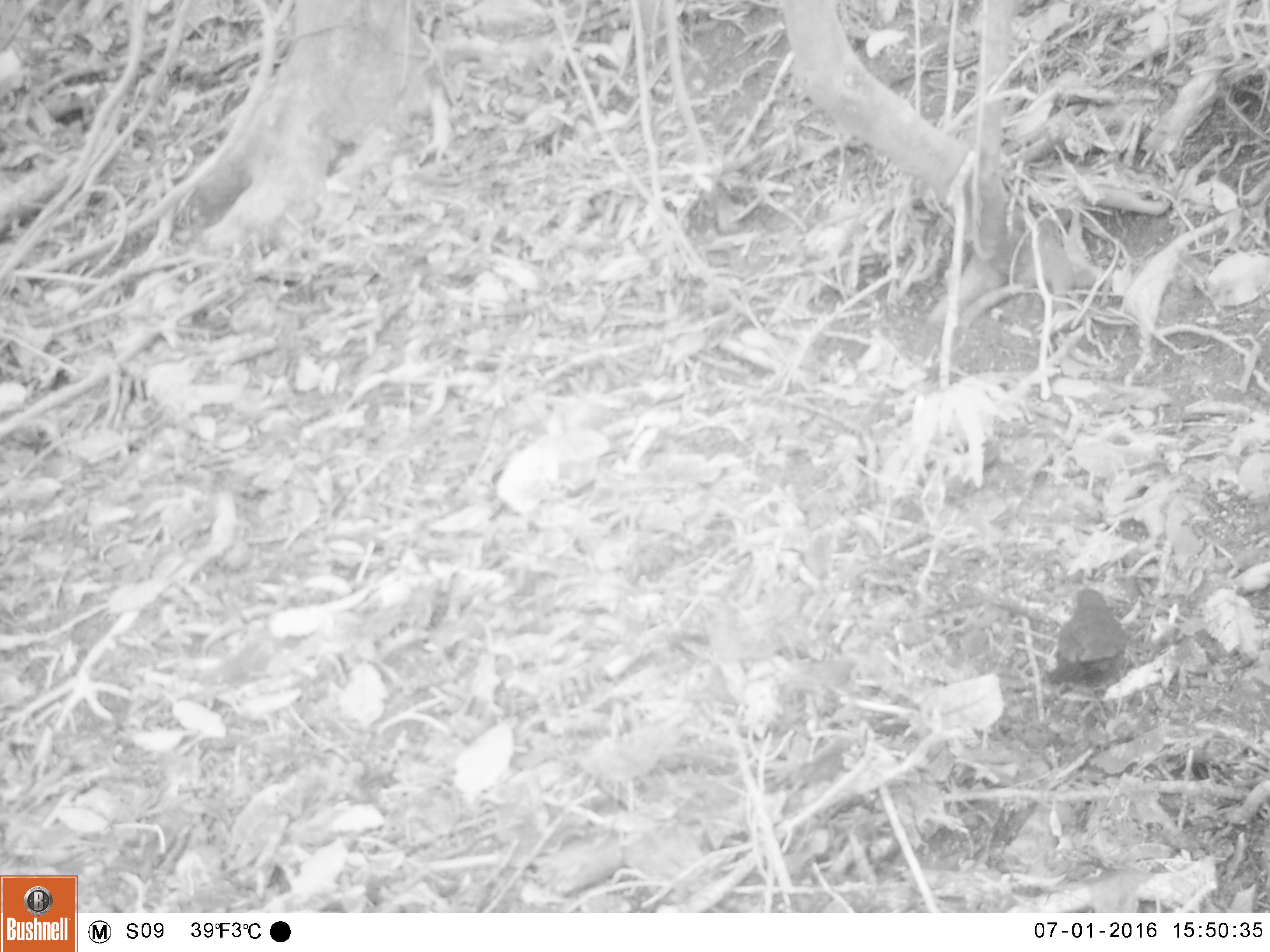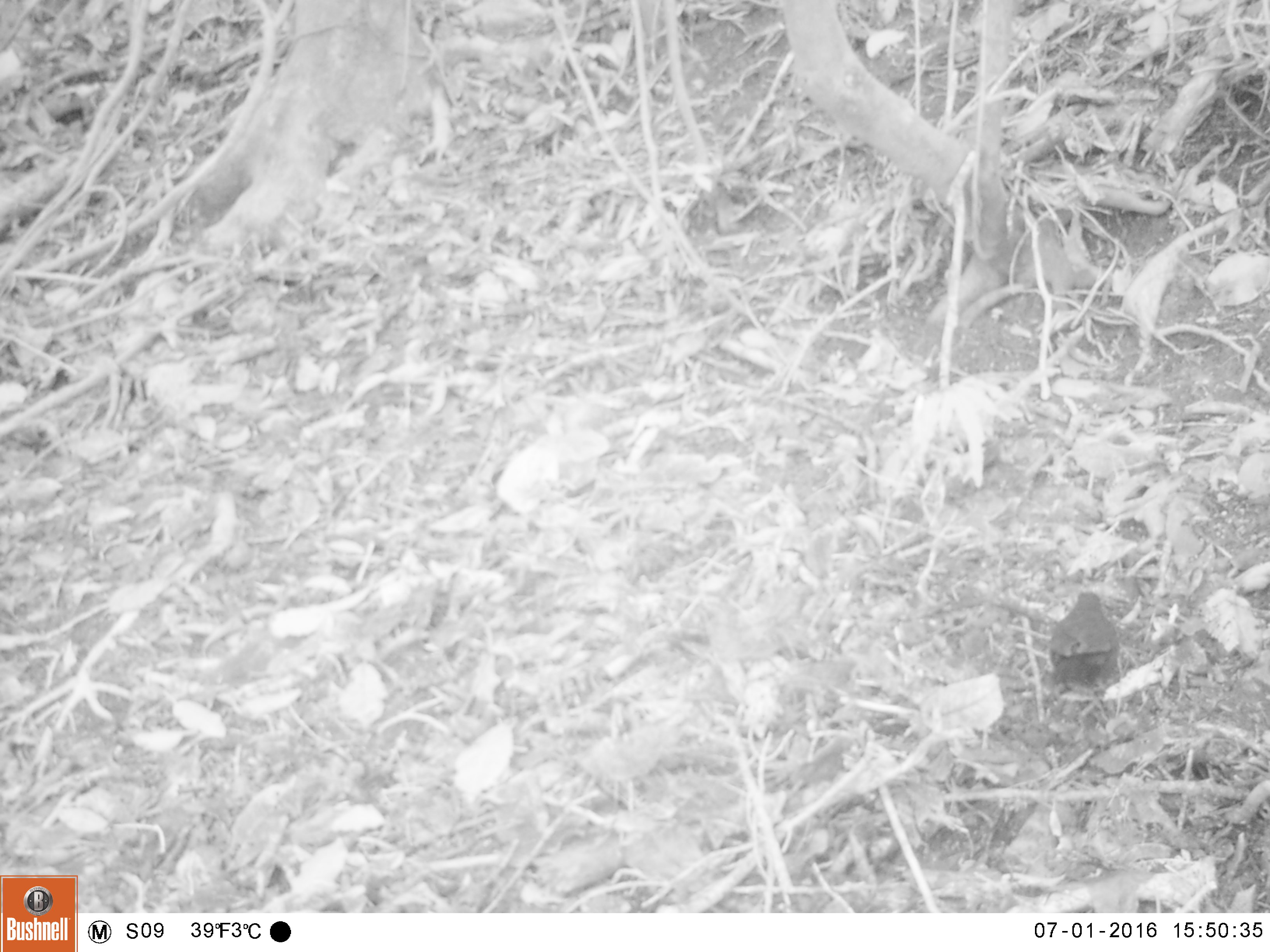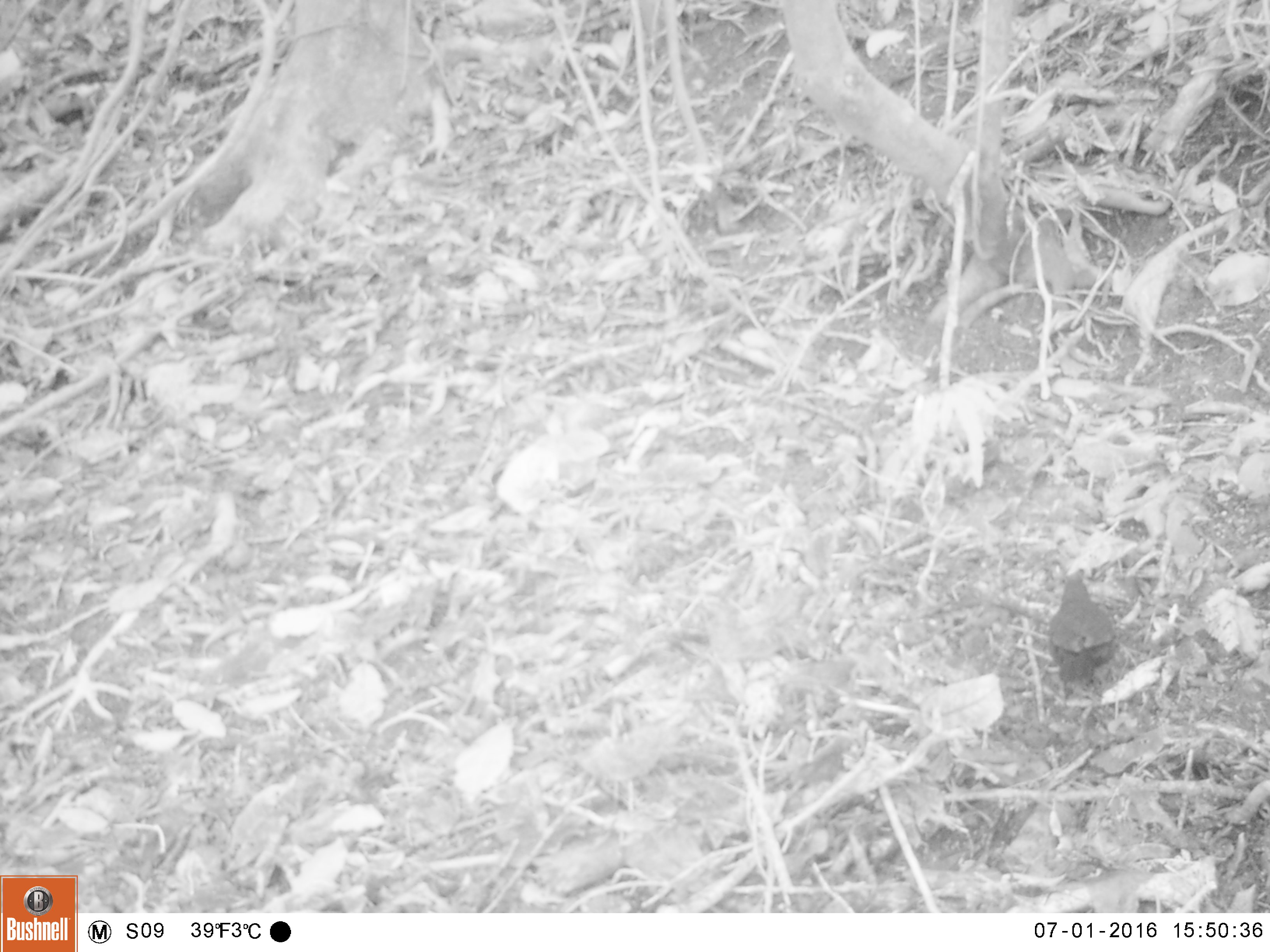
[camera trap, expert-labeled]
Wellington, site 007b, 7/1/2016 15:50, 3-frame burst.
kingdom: Animalia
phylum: Chordata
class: Aves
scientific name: Aves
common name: bird